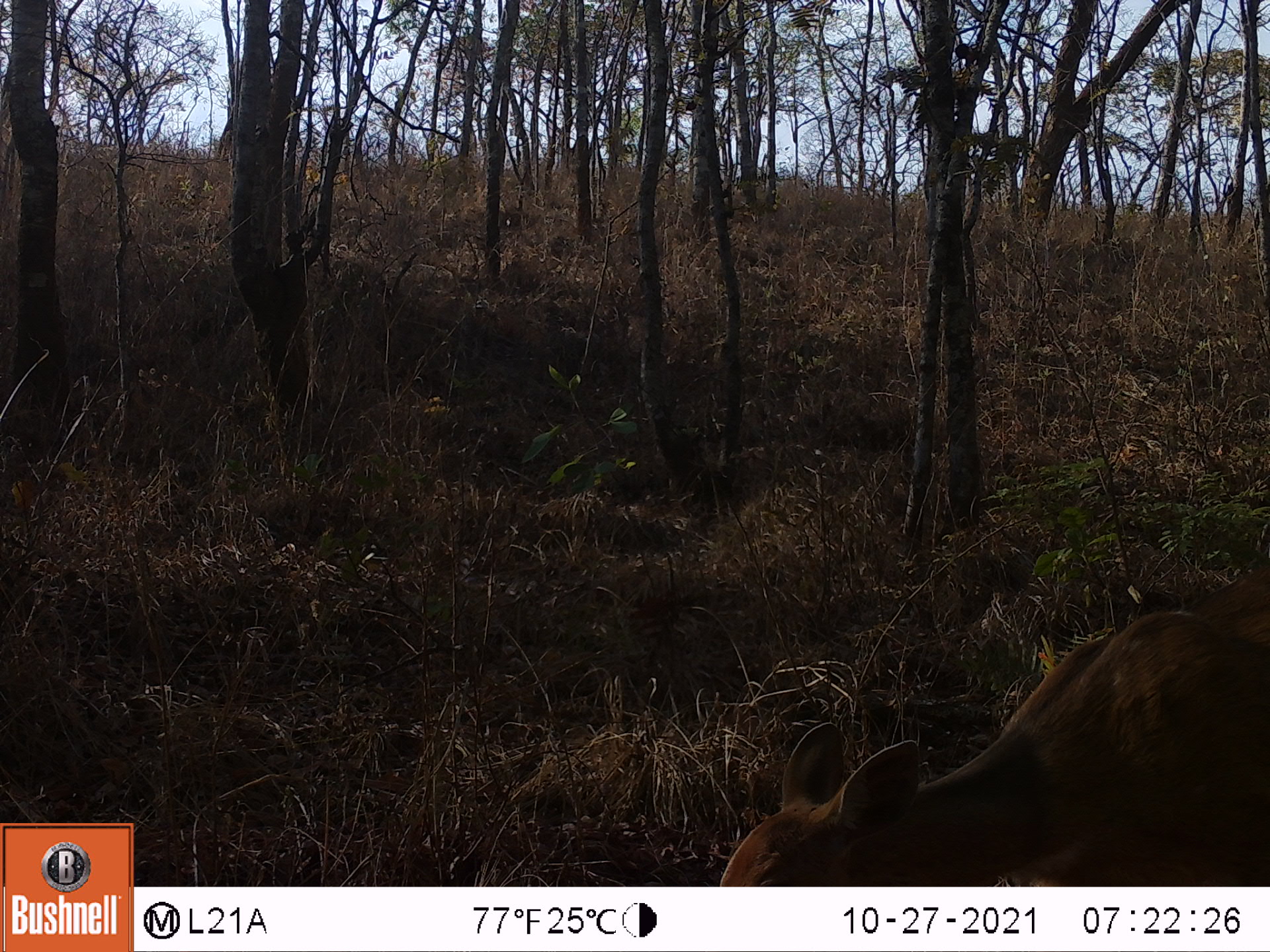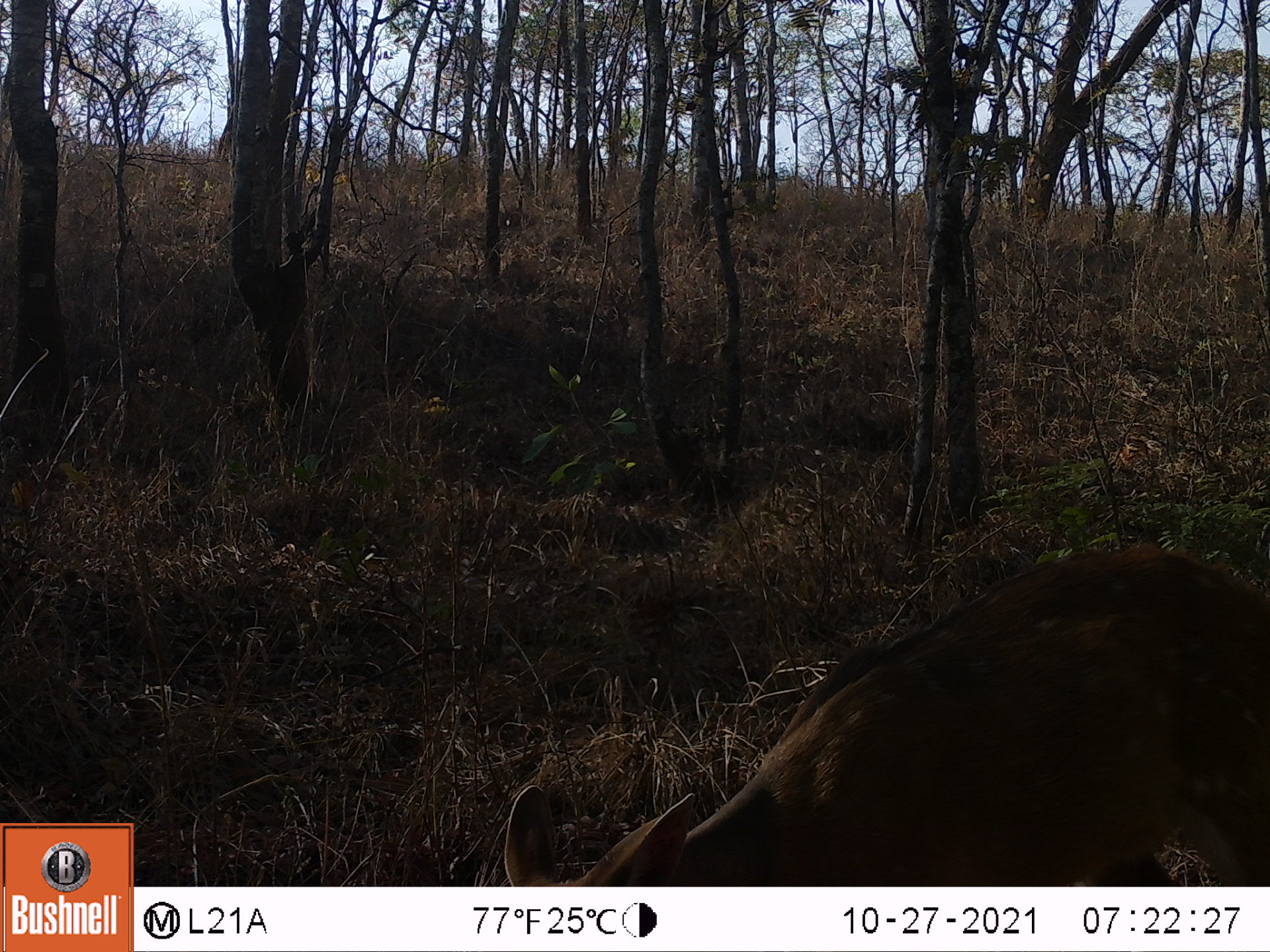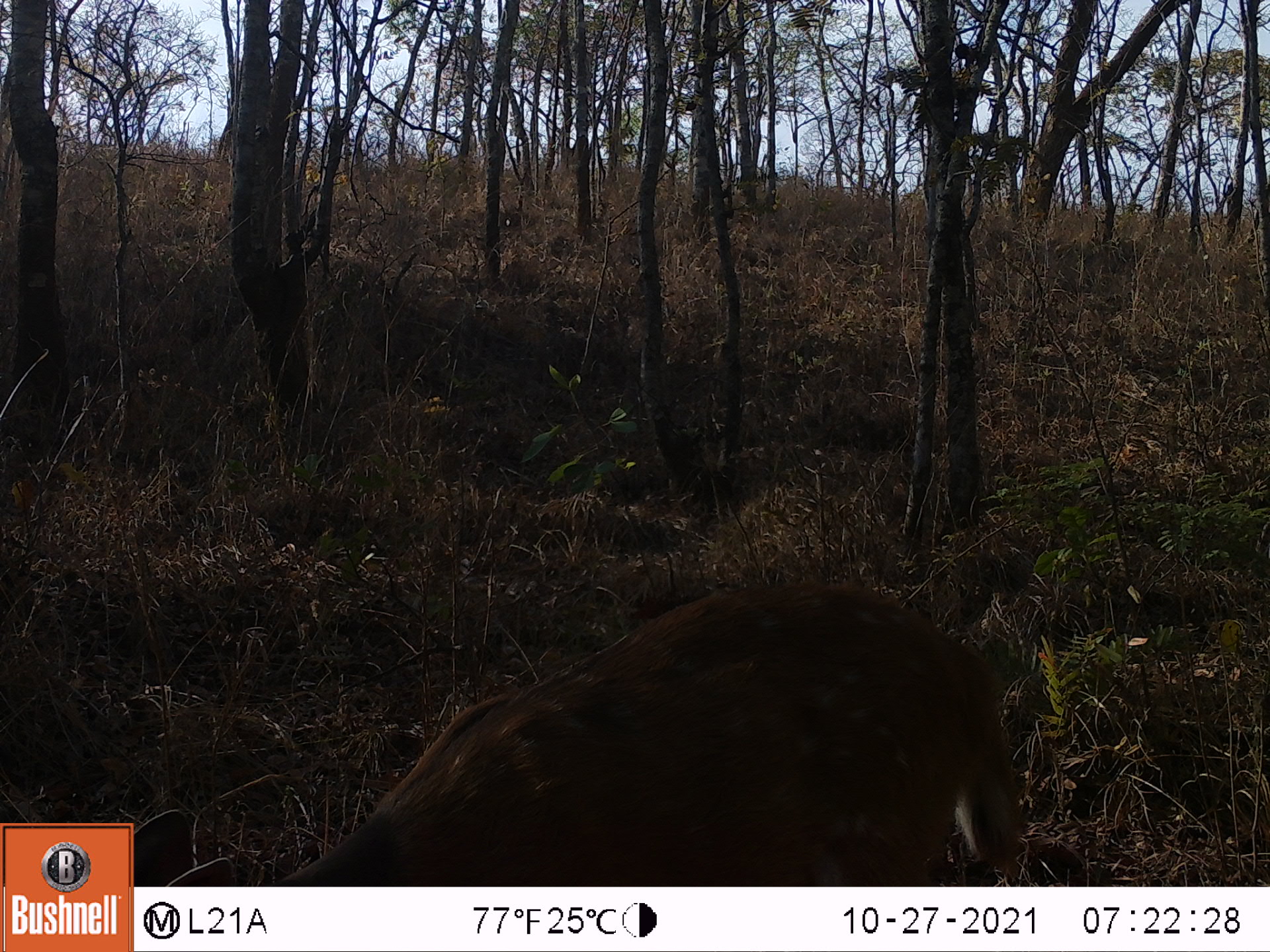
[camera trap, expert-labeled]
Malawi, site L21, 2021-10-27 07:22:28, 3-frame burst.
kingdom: Animalia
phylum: Chordata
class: Mammalia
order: Artiodactyla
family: Bovidae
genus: Tragelaphus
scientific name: Tragelaphus sylvaticus sylvaticus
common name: cape bushbuck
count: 1